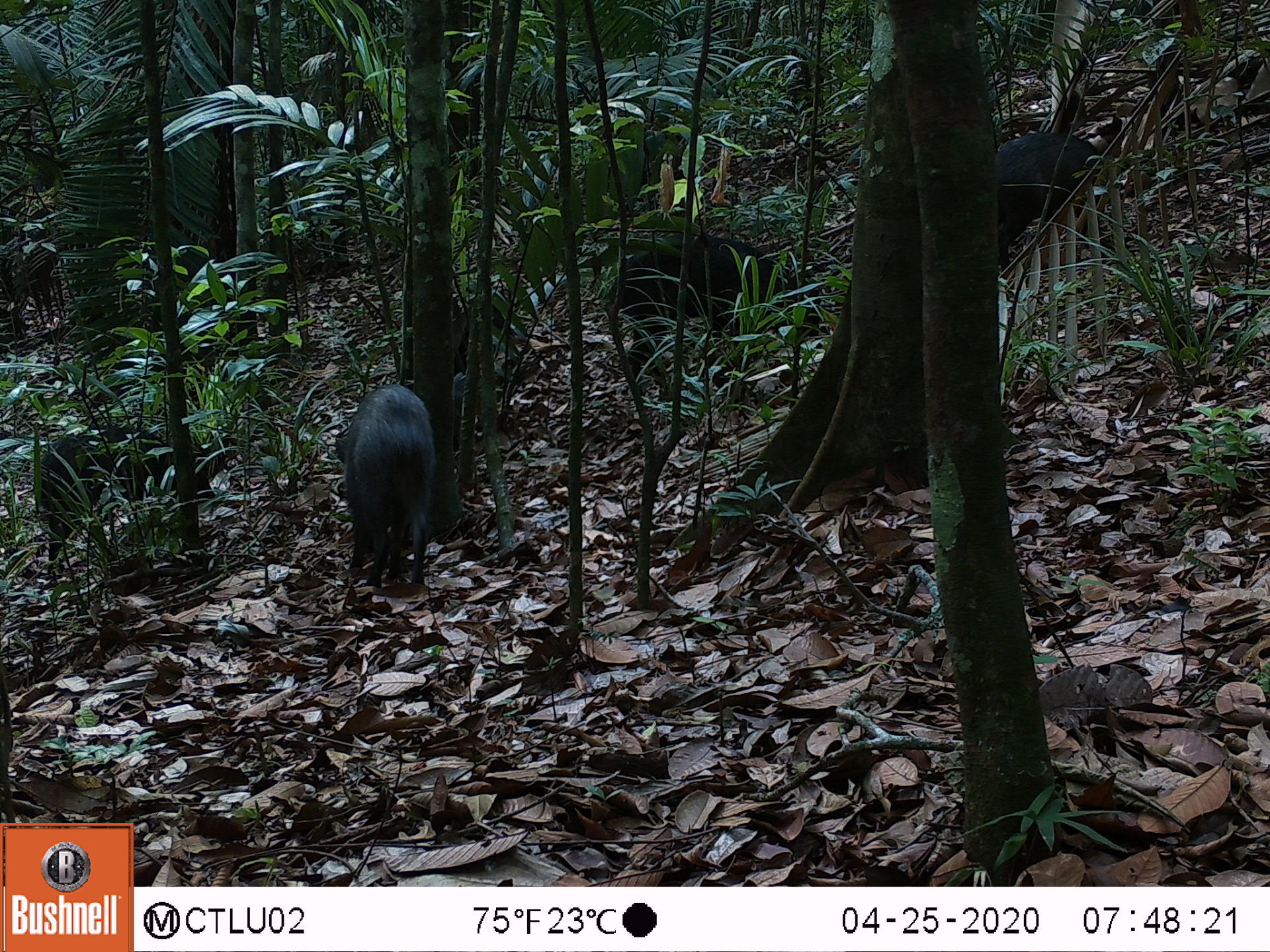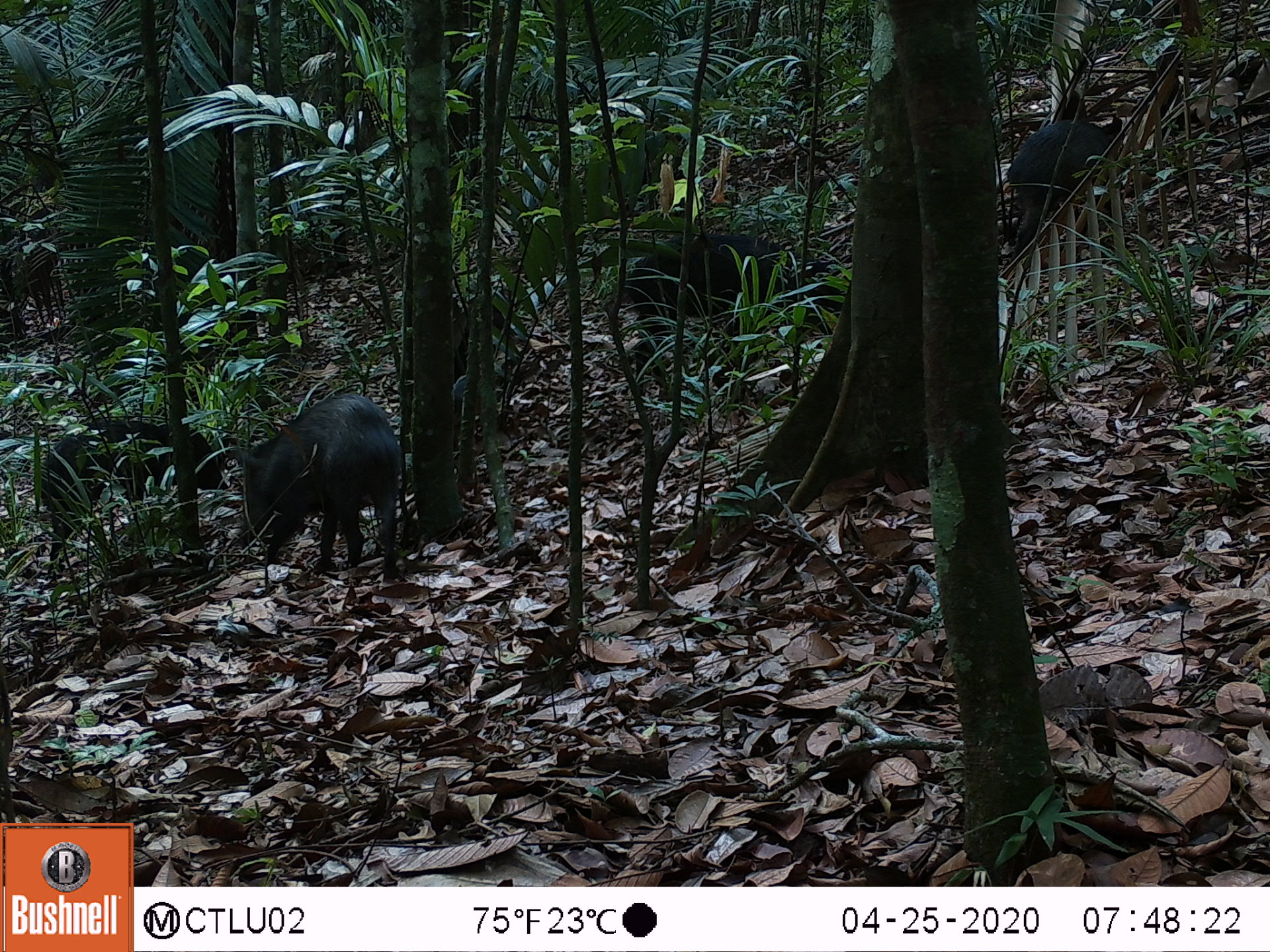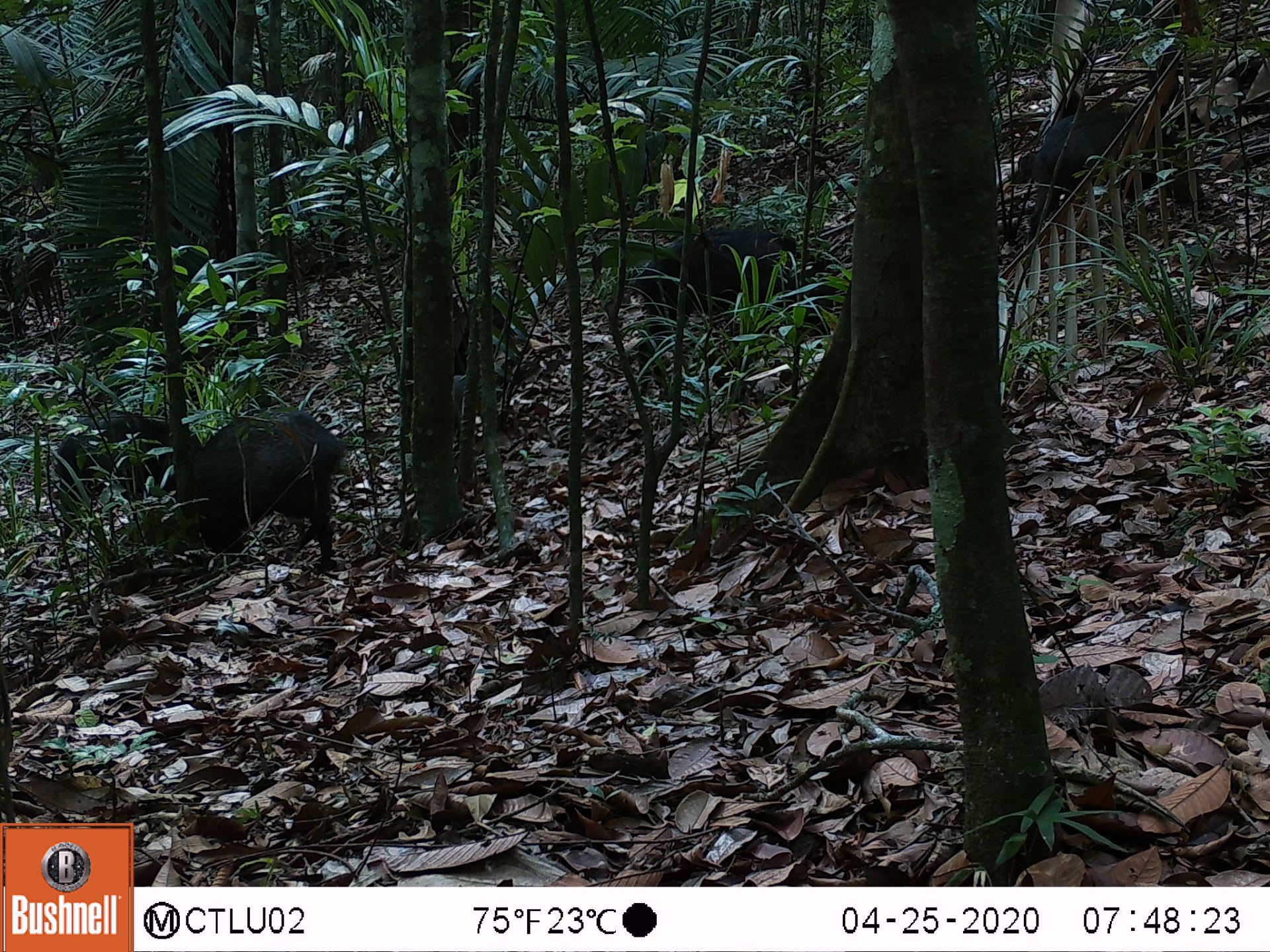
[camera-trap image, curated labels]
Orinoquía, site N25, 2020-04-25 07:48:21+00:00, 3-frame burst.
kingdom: Animalia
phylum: Chordata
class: Mammalia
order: Artiodactyla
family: Tayassuidae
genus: Pecari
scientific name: Pecari tajacu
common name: collared peccary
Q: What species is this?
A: Collared peccary (Pecari tajacu).